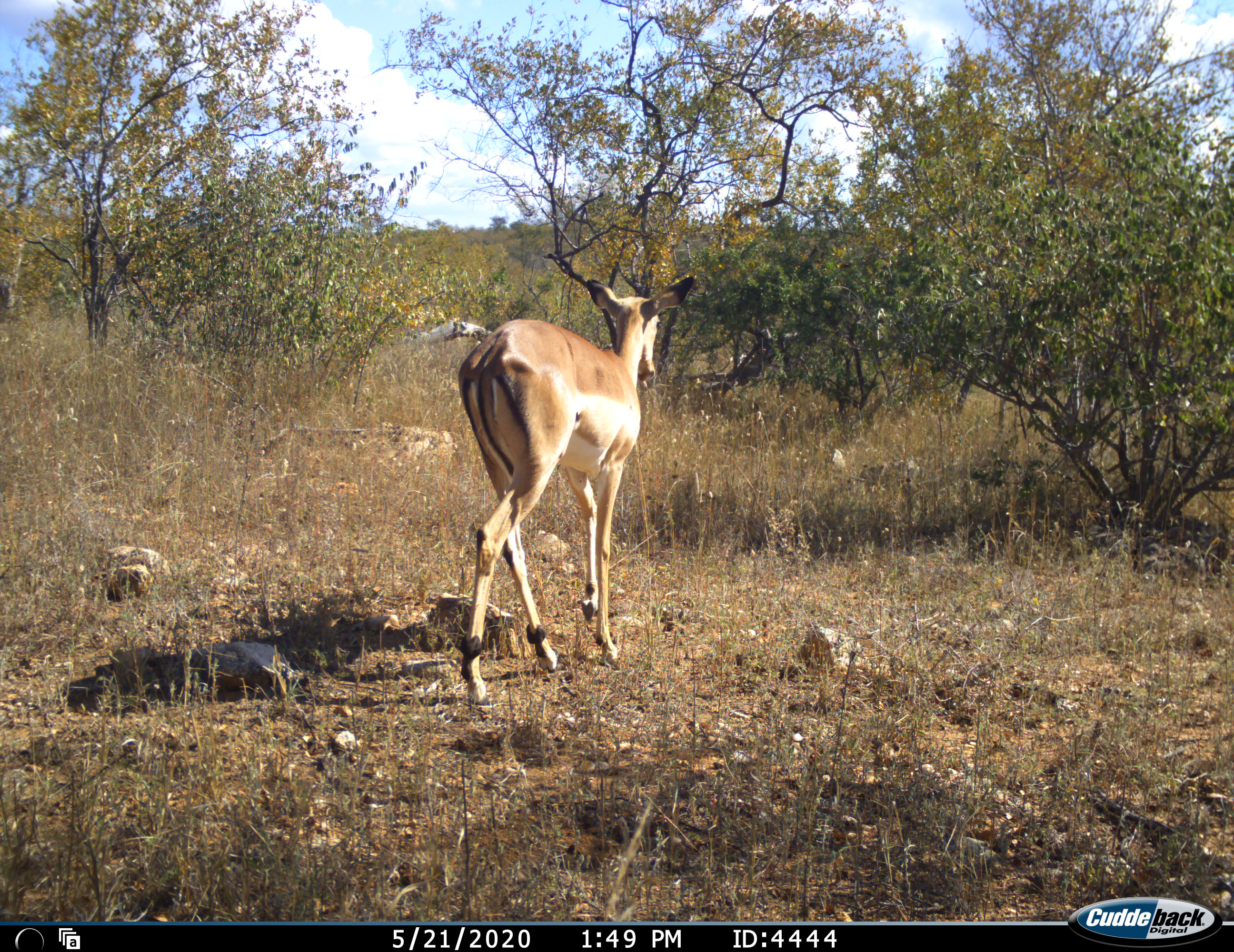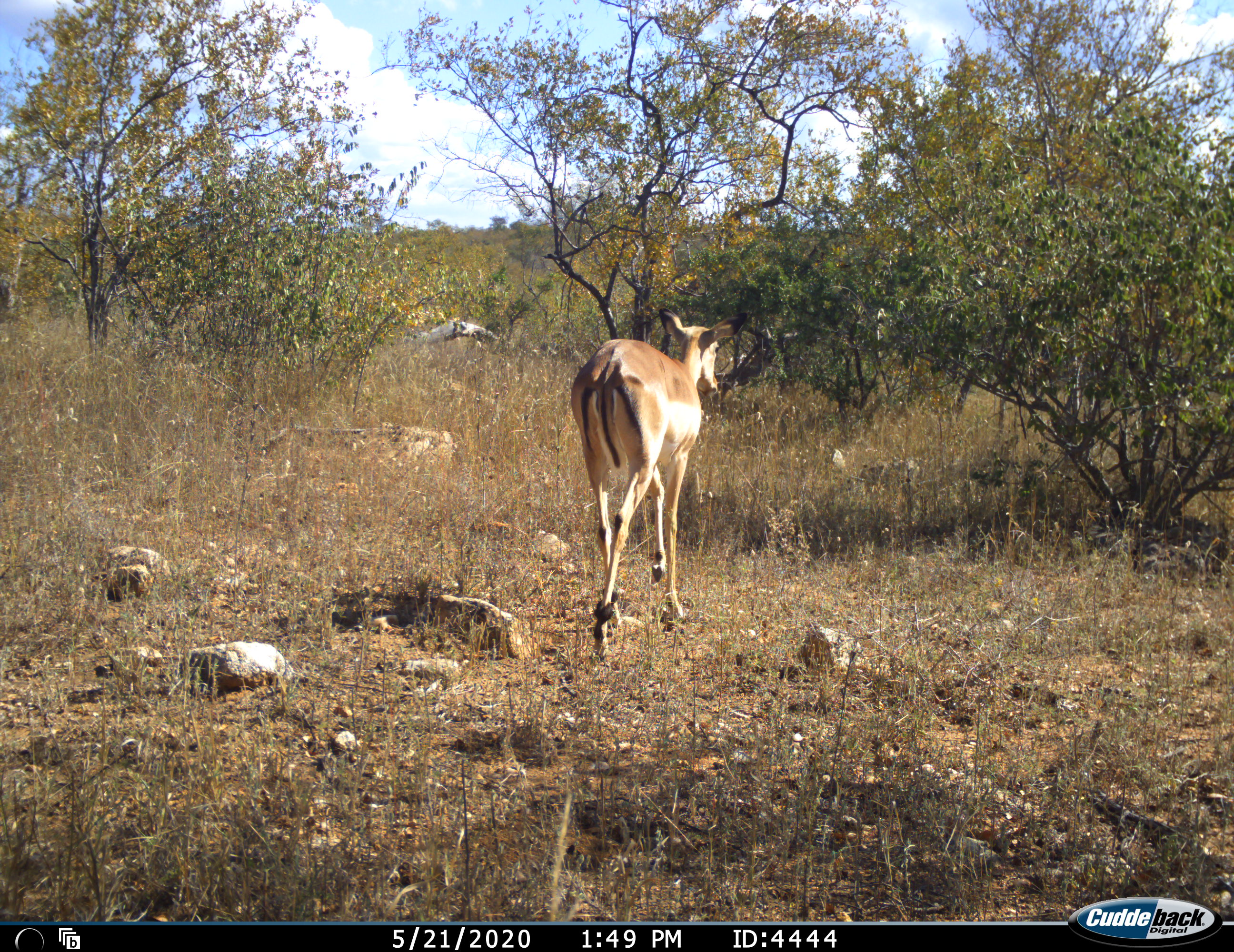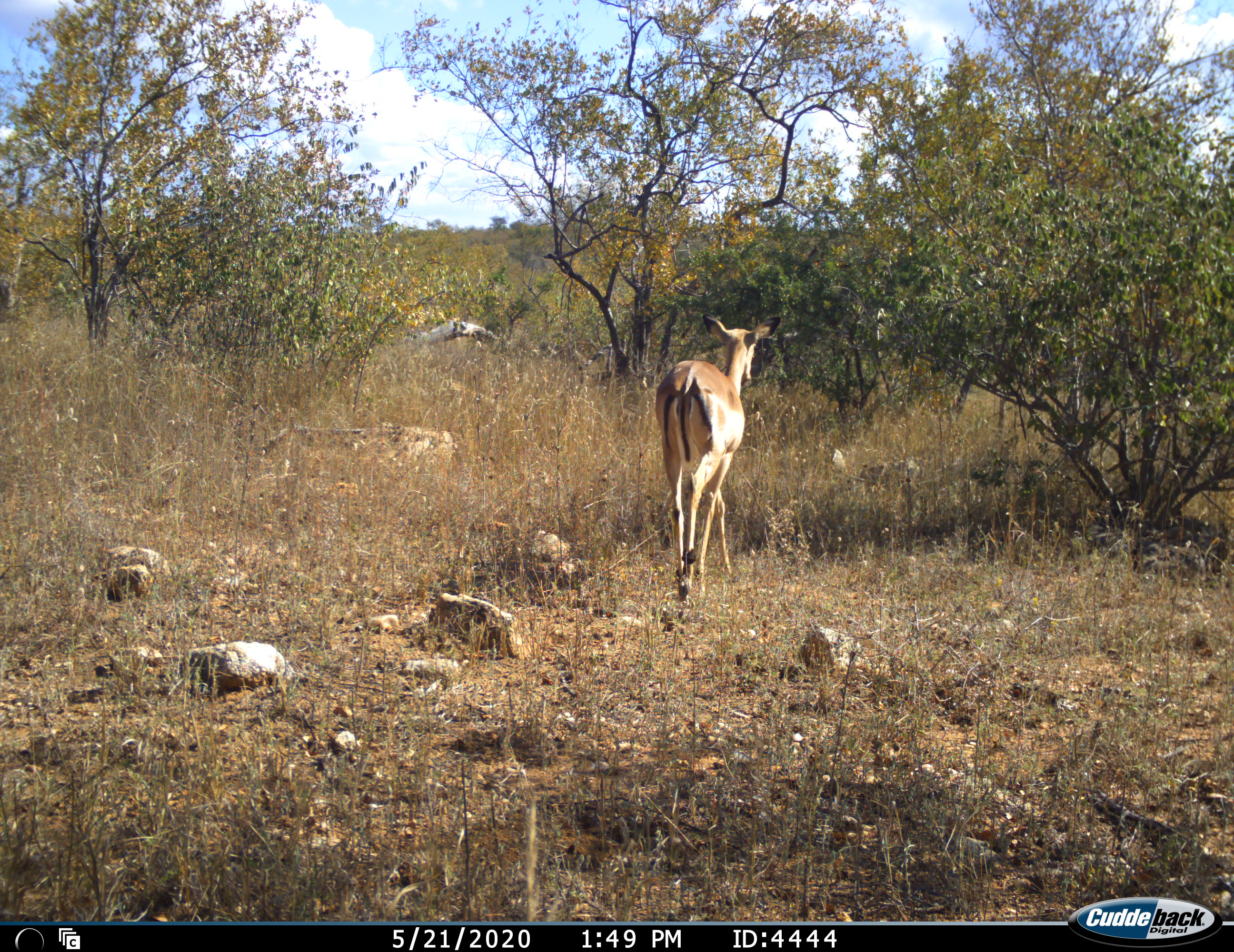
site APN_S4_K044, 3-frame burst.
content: unidentified animal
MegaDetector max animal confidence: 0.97